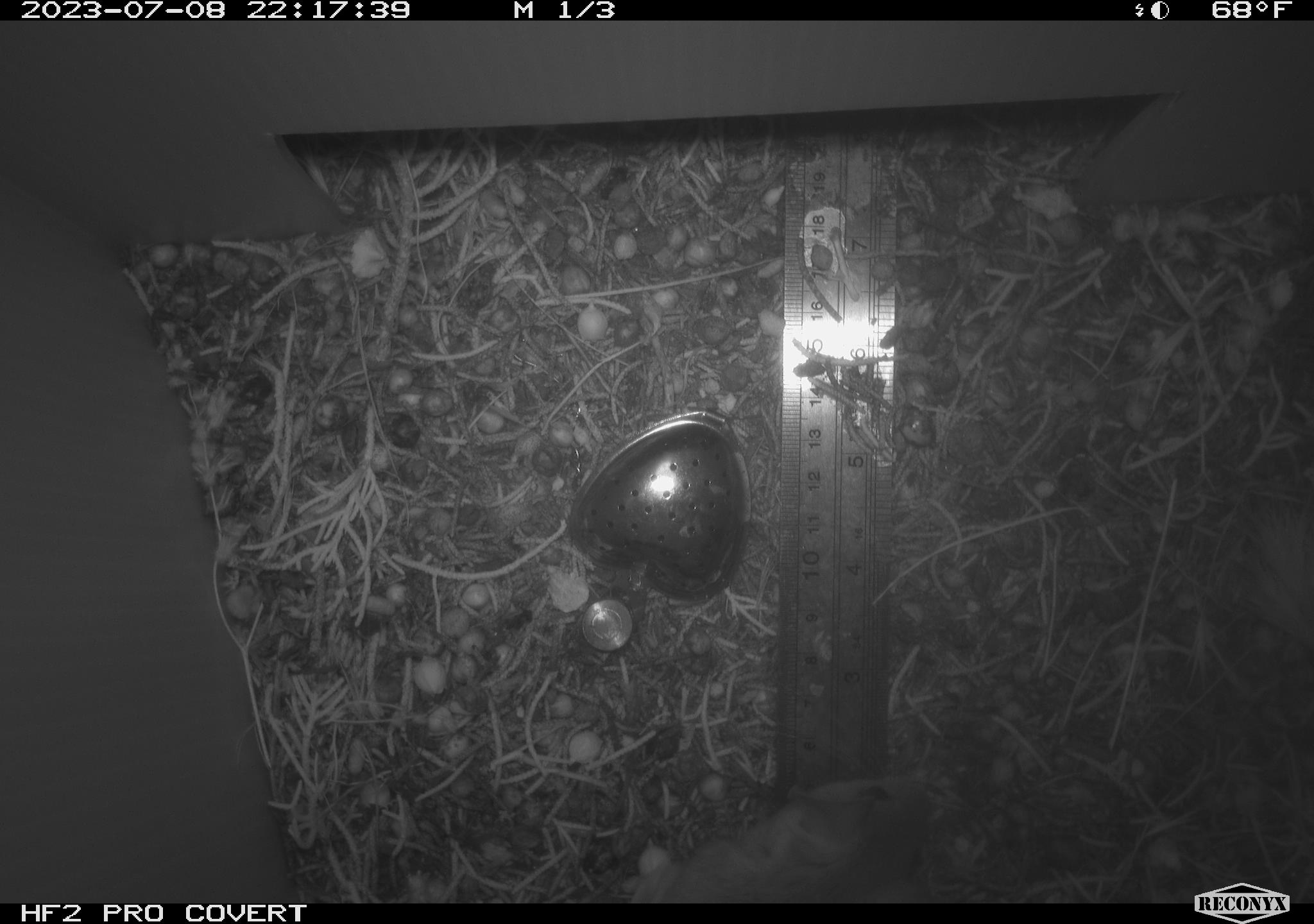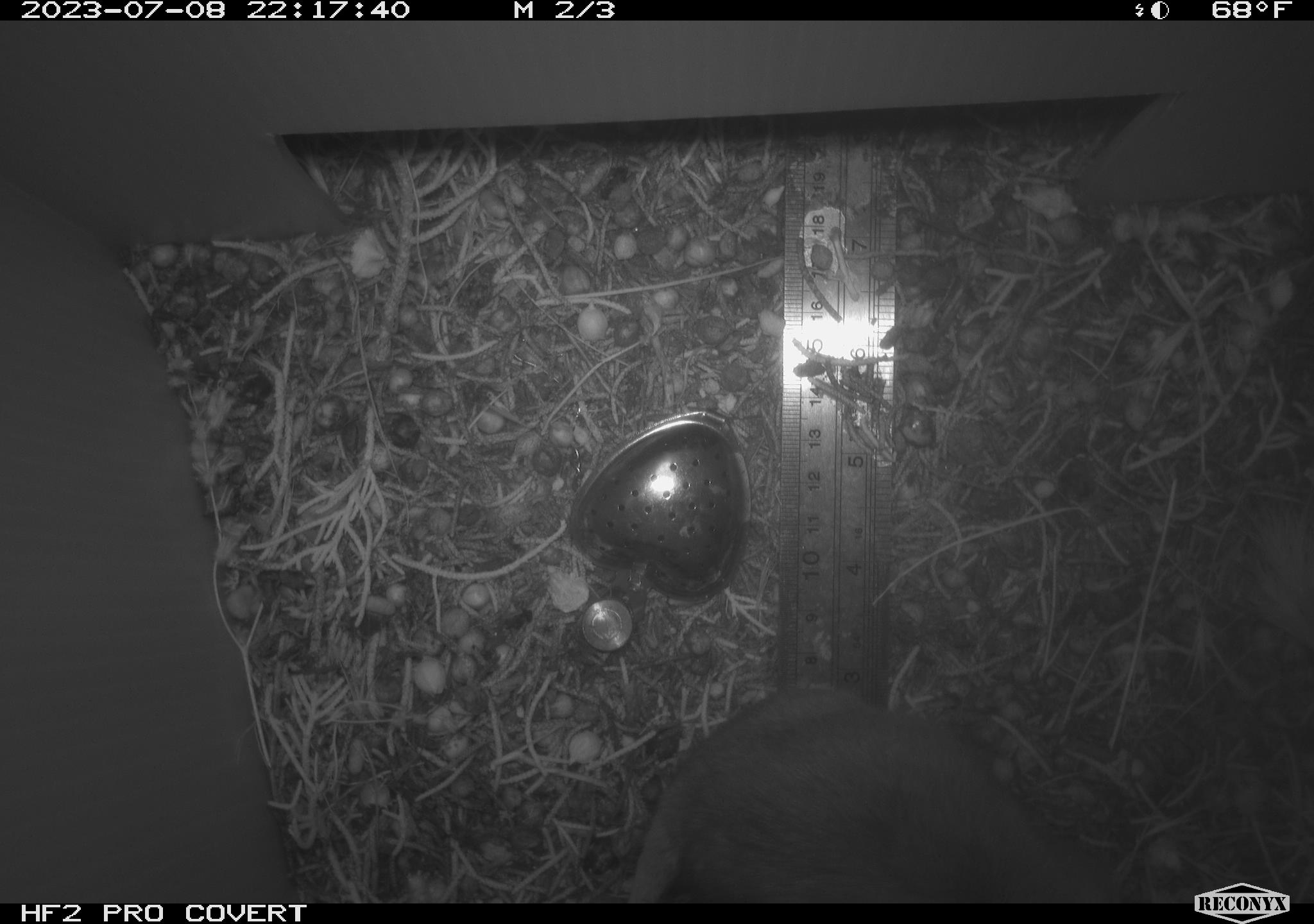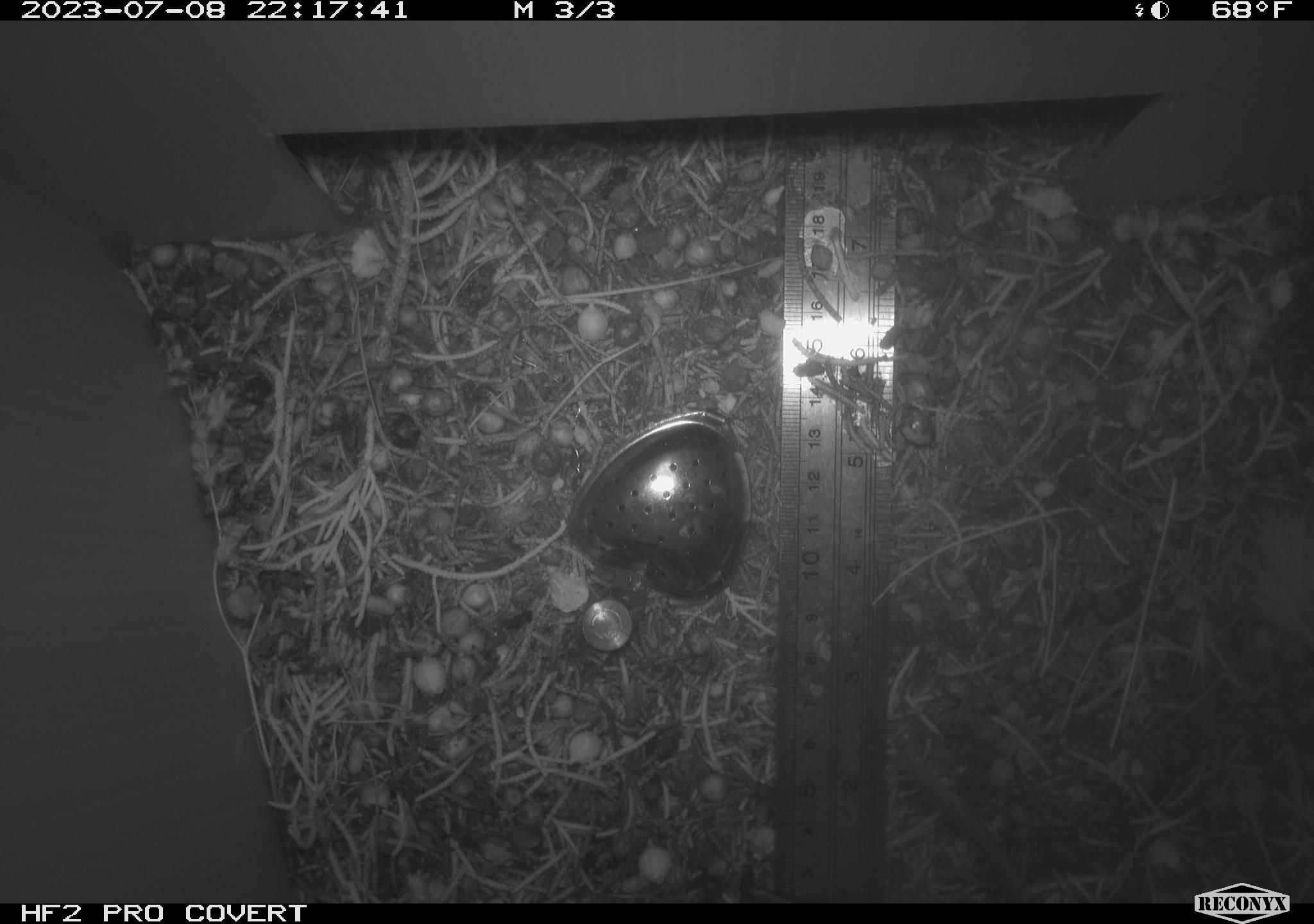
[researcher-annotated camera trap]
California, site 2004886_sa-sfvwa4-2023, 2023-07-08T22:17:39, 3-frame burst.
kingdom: Animalia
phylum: Chordata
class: Mammalia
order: Rodentia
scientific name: Rodentia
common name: mouse species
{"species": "mouse species (Rodentia)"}